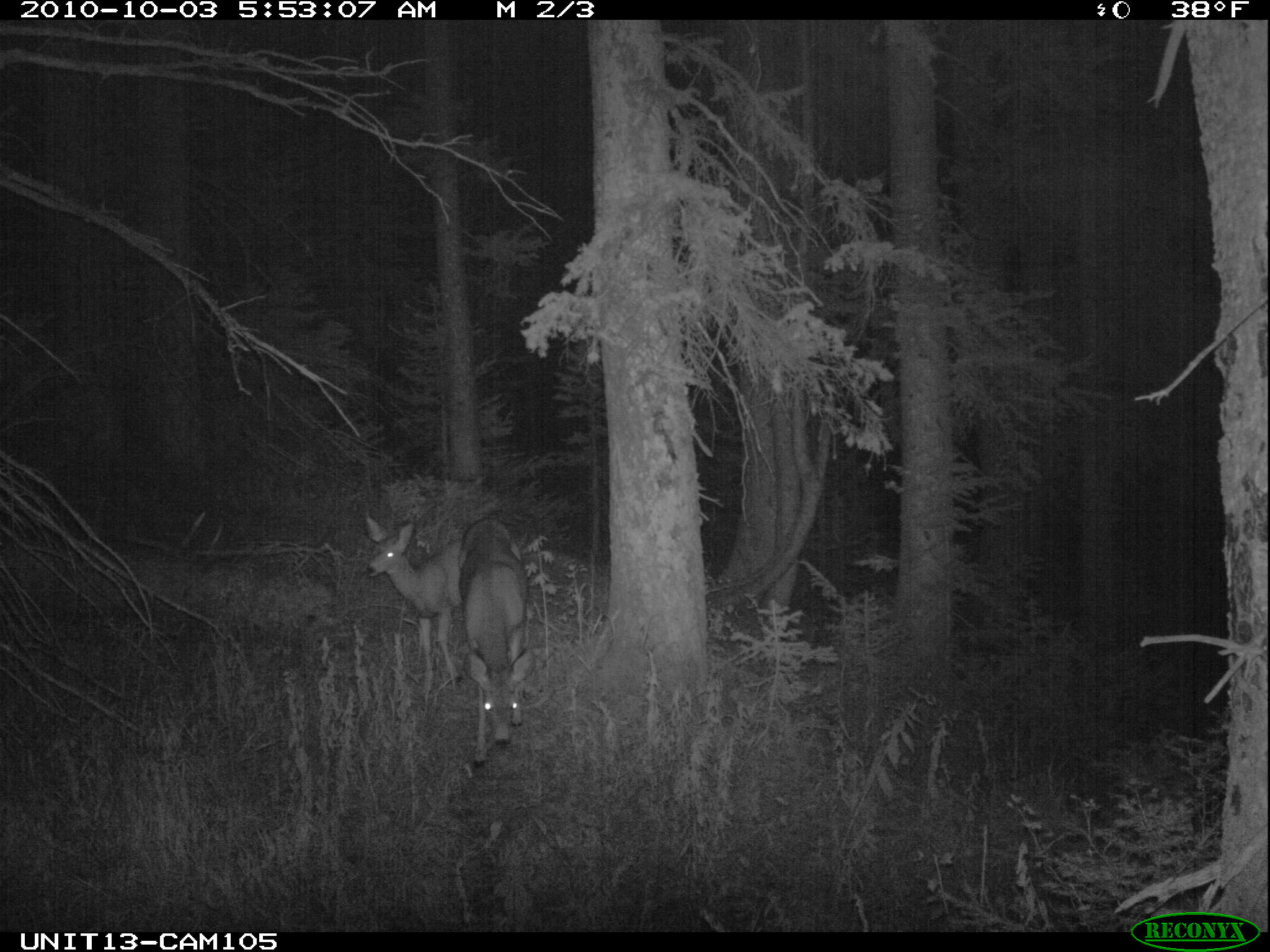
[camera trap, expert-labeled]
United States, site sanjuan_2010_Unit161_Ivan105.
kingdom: Animalia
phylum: Chordata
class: Mammalia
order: Artiodactyla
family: Cervidae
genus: Odocoileus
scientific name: Odocoileus hemionus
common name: mule deer